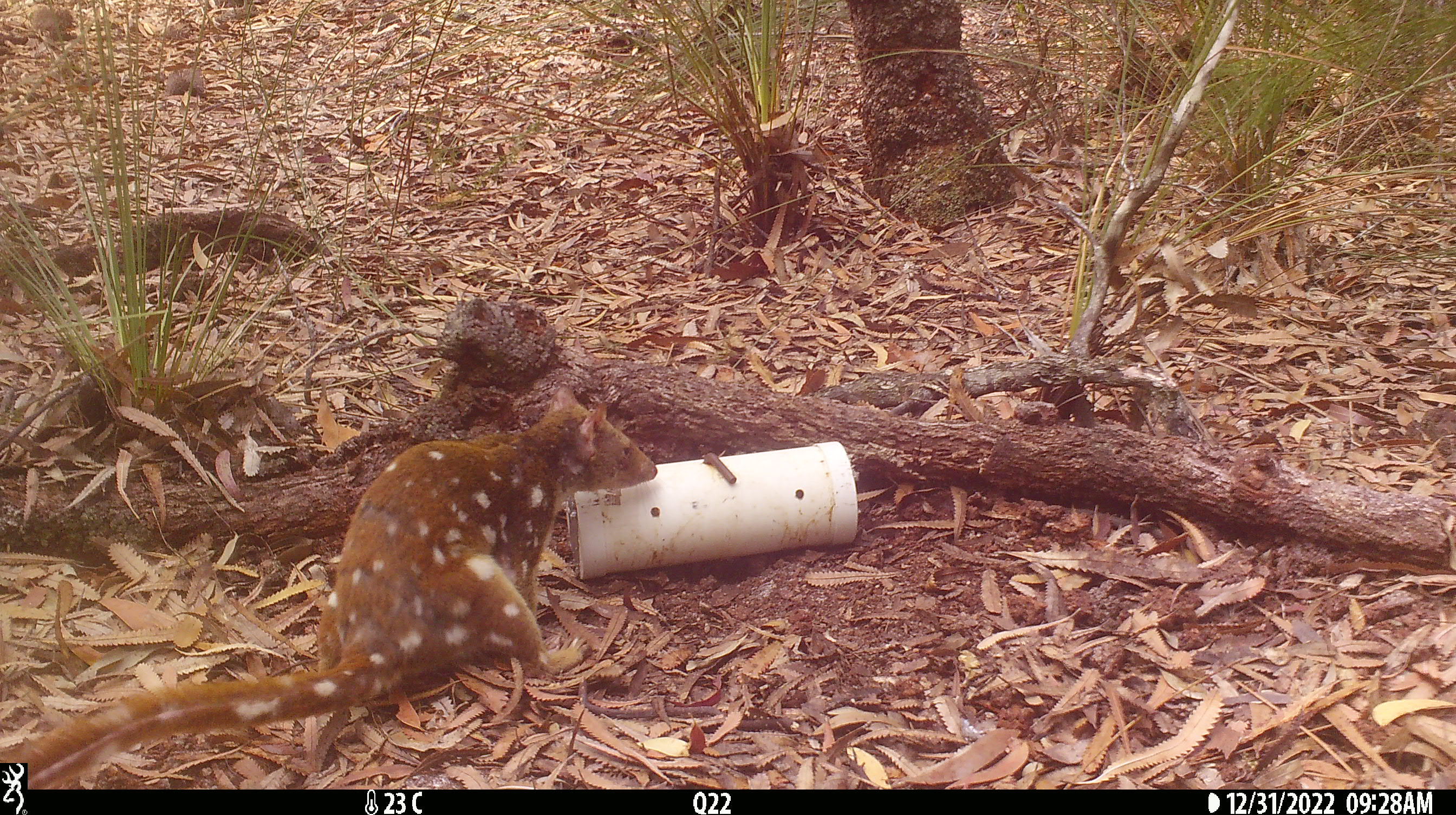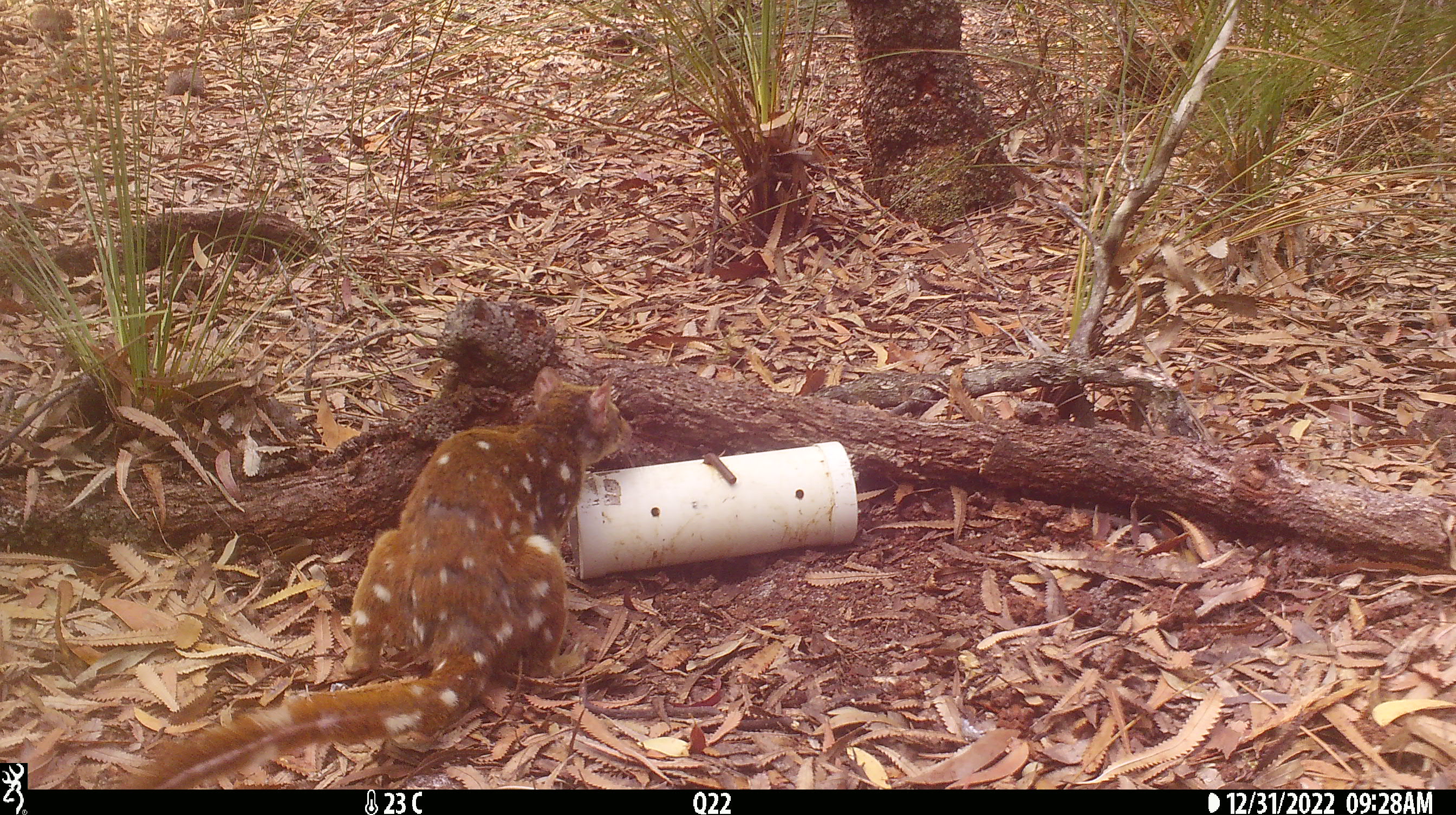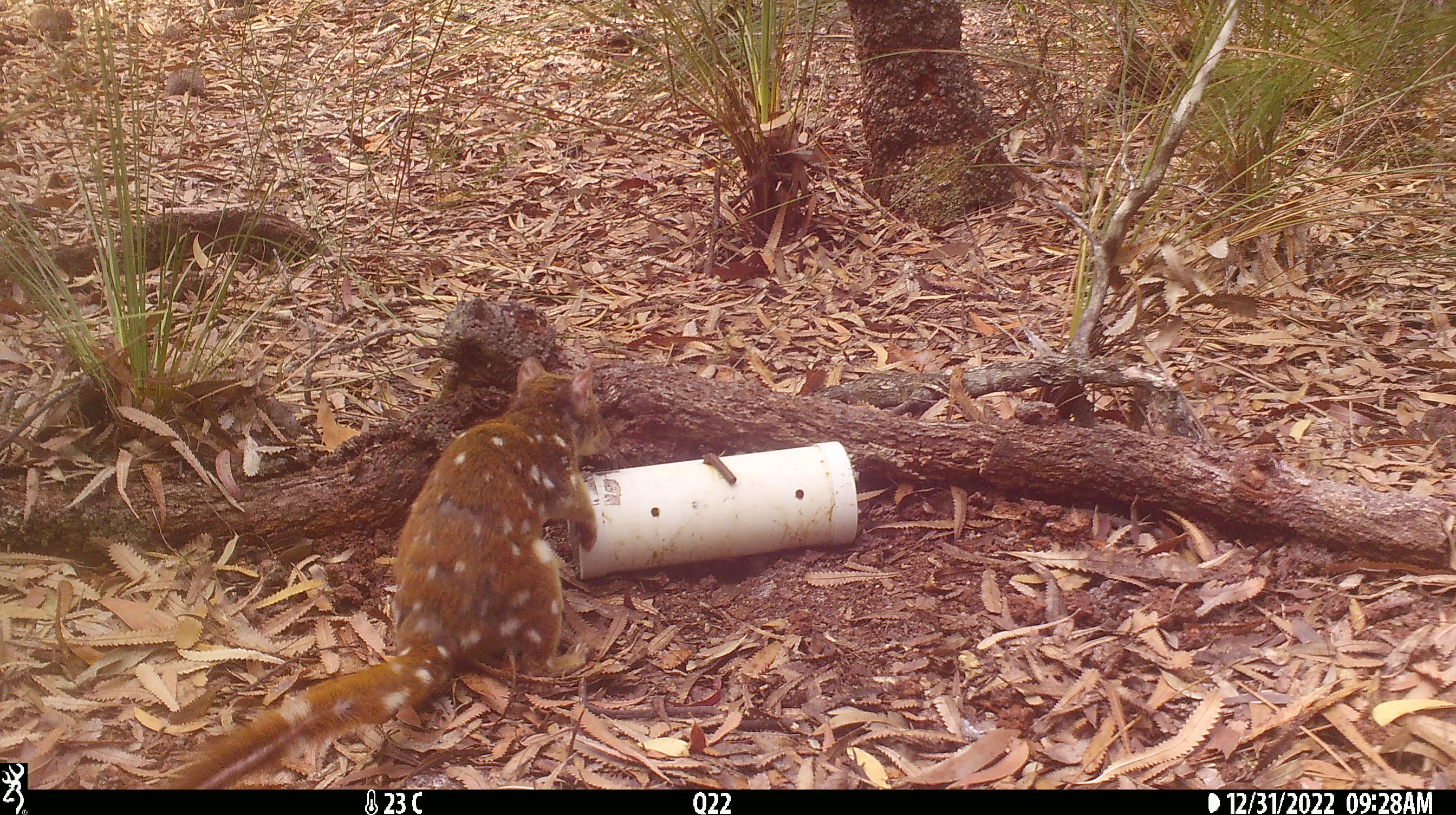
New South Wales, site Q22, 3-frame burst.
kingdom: Animalia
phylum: Chordata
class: Mammalia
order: Dasyuromorphia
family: Dasyuridae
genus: Dasyurus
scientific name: Dasyurus maculatus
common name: spotted-tailed quoll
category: quoll